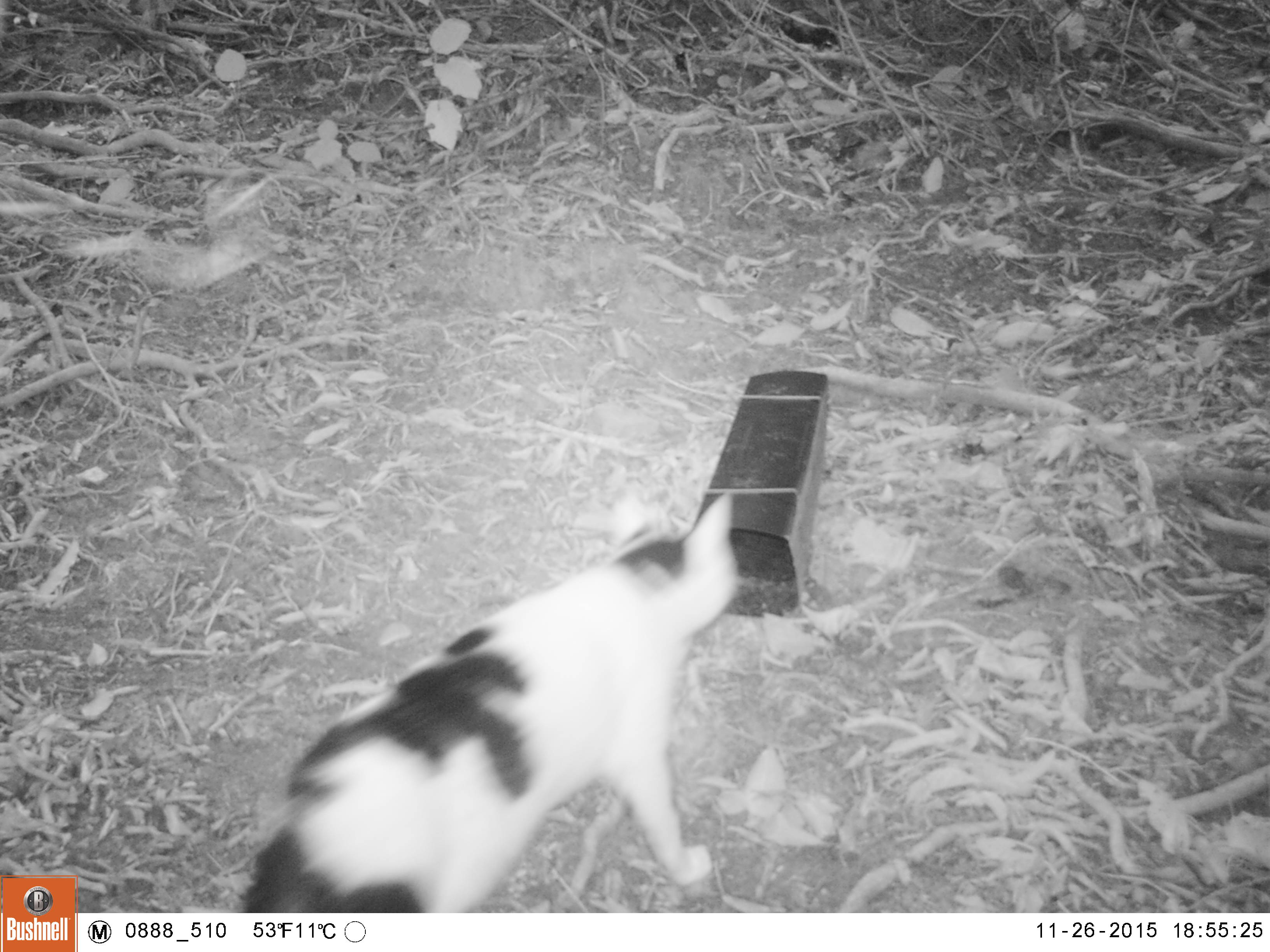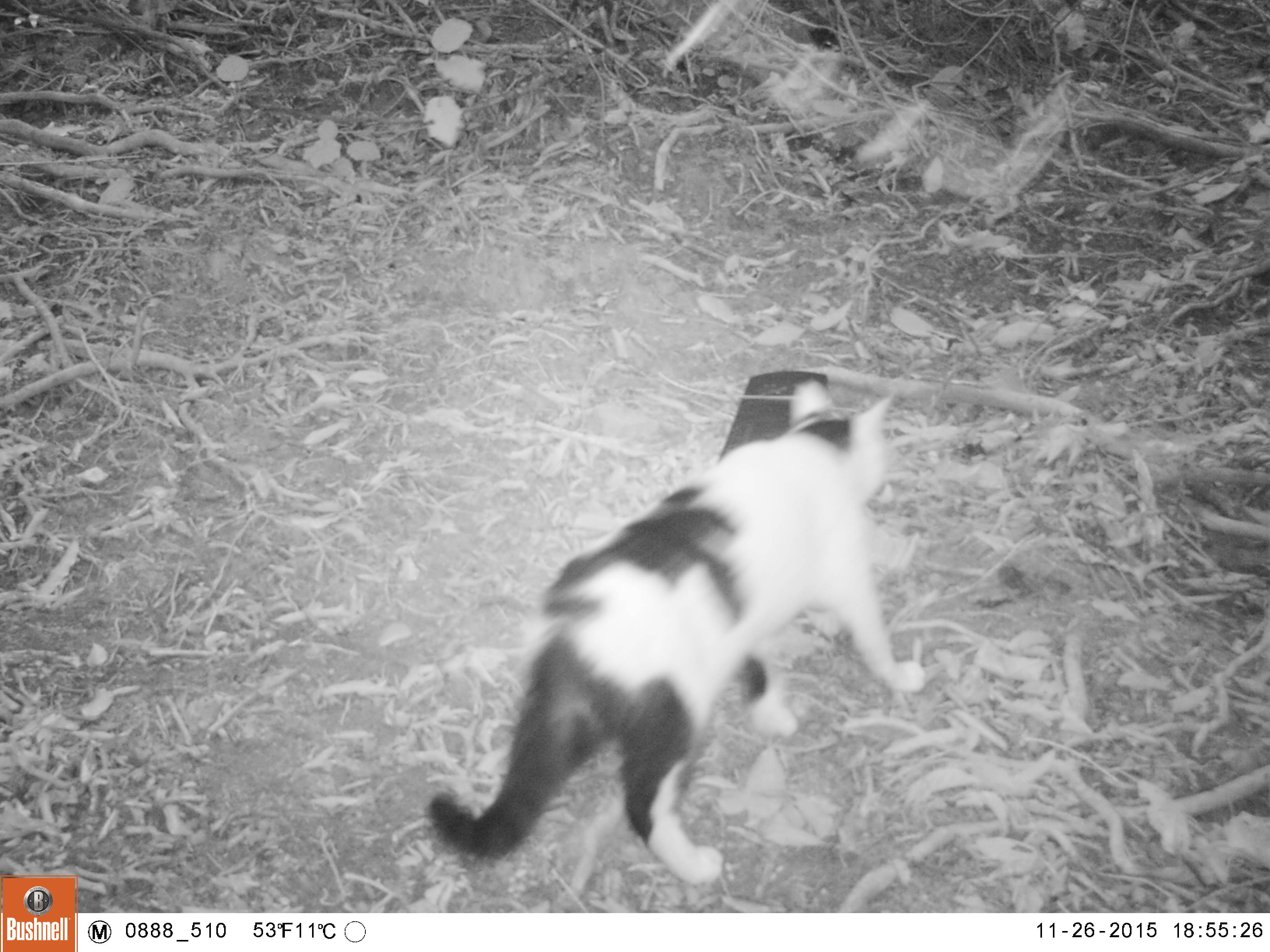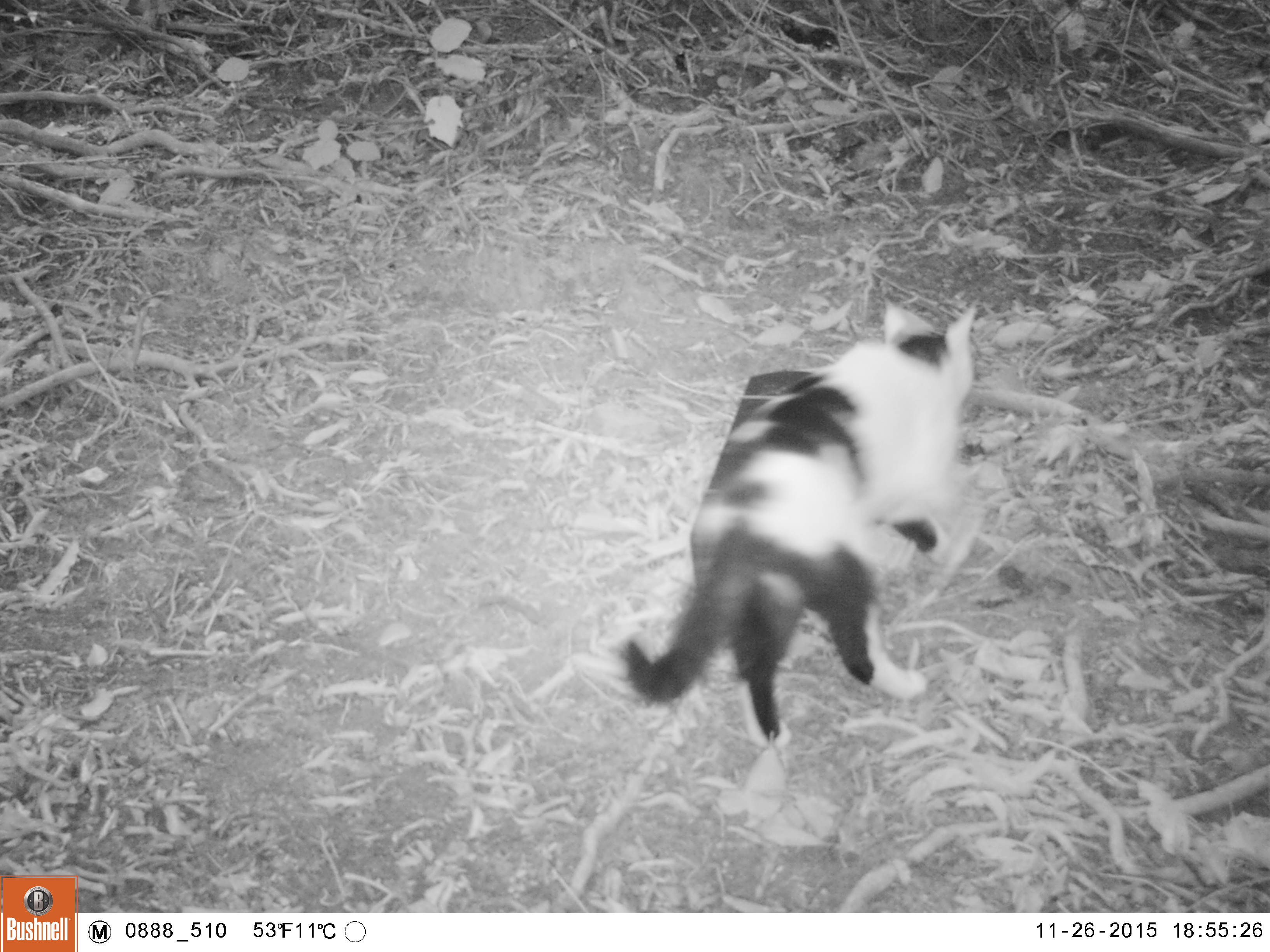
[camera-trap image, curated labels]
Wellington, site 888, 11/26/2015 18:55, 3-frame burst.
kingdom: Animalia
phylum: Chordata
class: Mammalia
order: Carnivora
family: Felidae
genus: Felis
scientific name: Felis catus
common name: cat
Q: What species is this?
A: Cat (Felis catus).